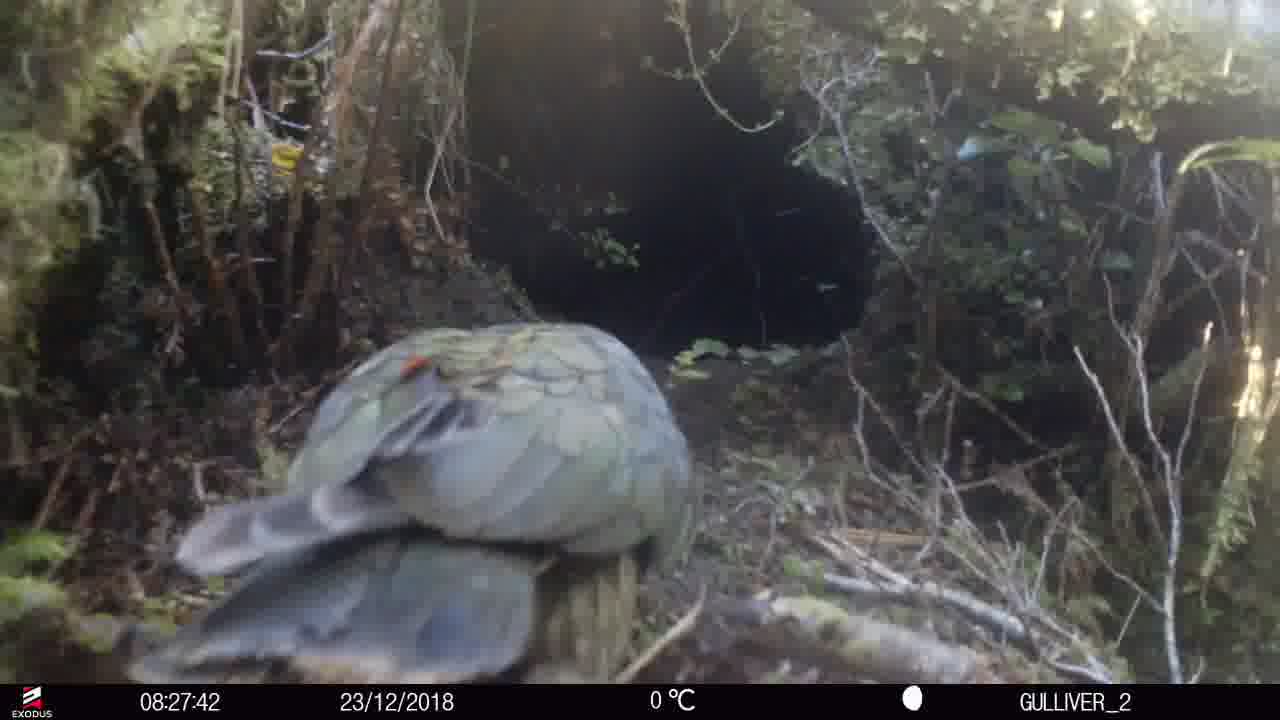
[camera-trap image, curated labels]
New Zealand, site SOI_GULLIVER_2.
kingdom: Animalia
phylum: Chordata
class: Aves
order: Psittaciformes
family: Strigopidae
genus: Nestor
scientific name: Nestor notabilis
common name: kea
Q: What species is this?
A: Kea (Nestor notabilis).